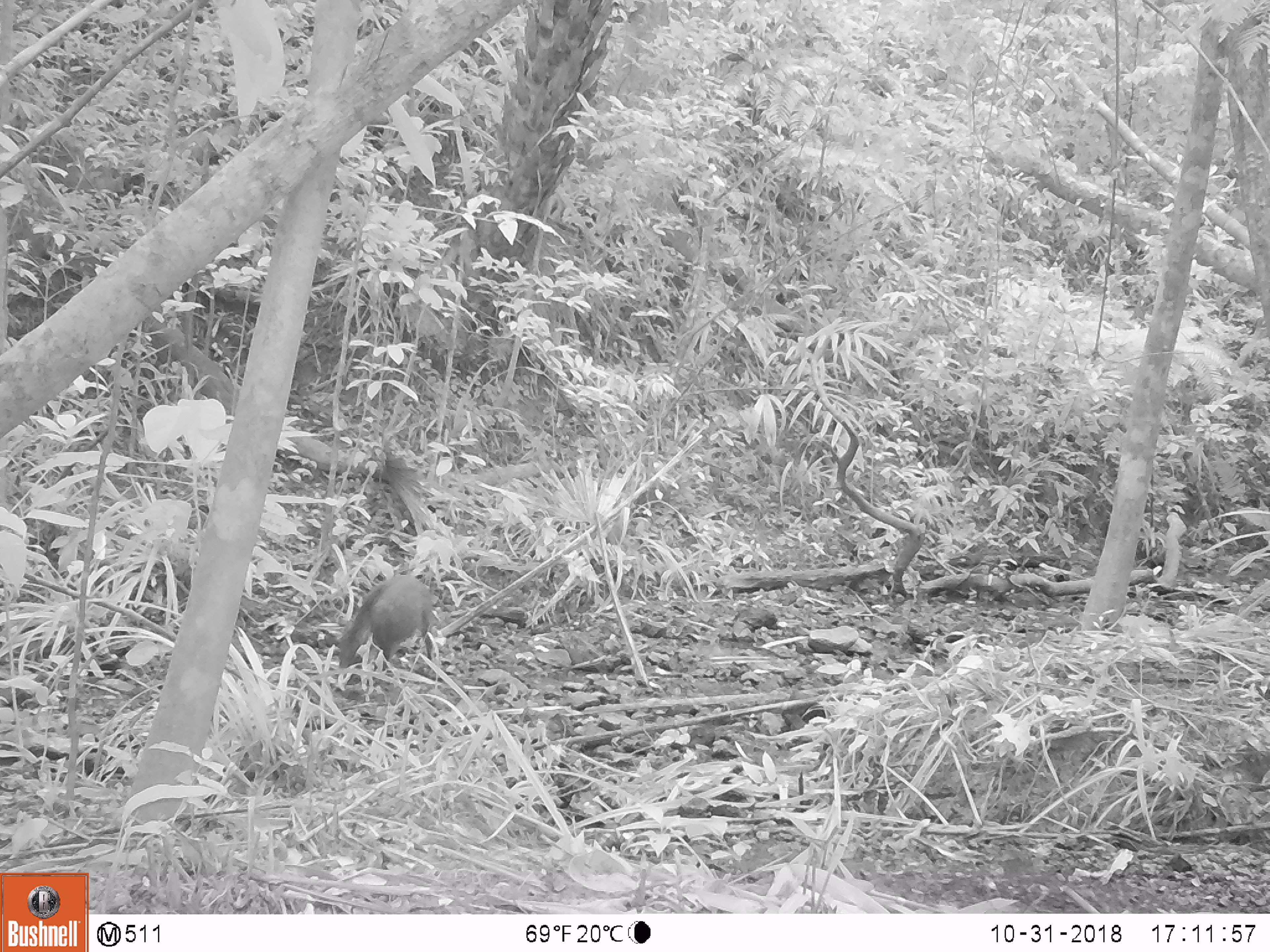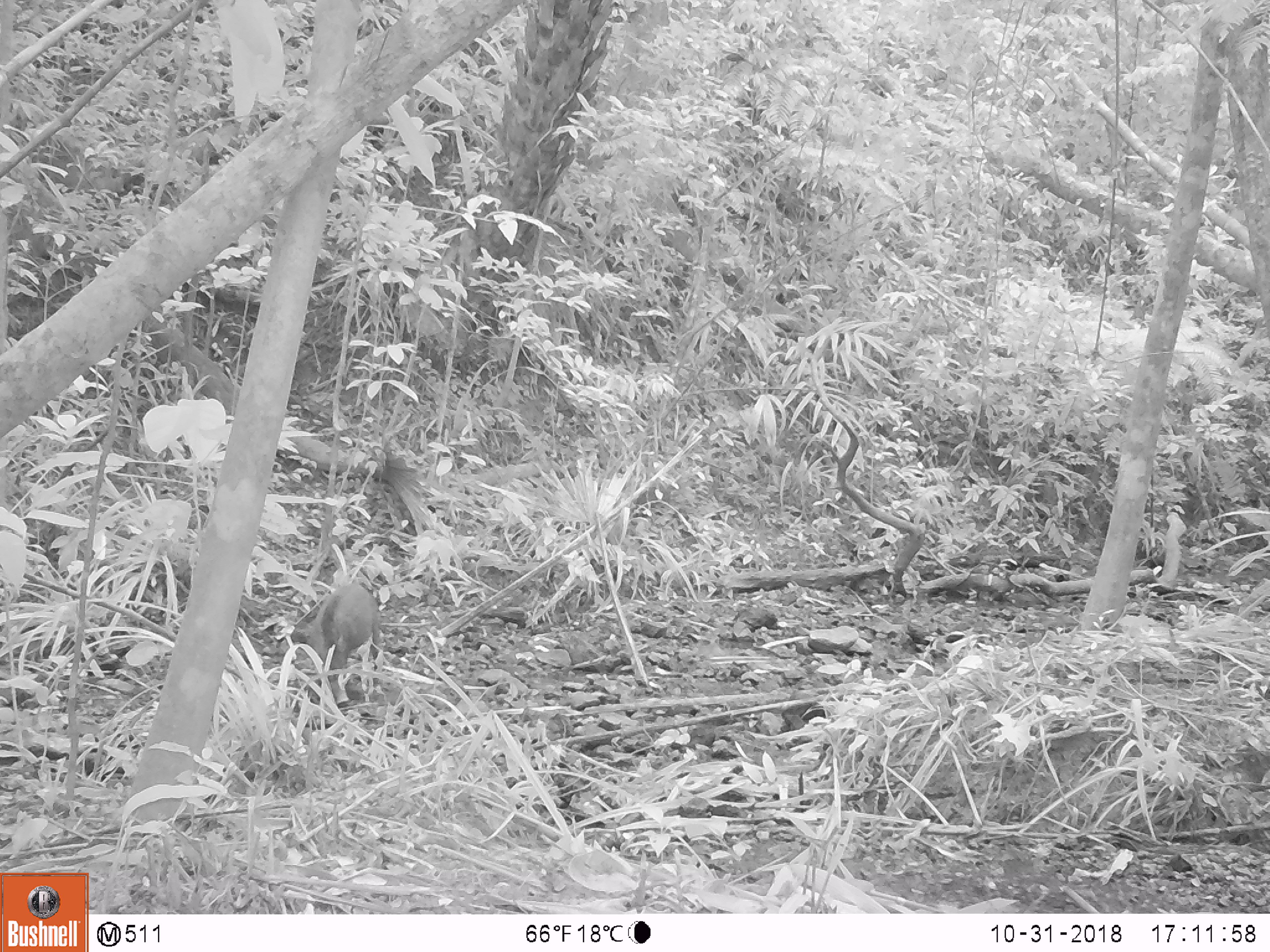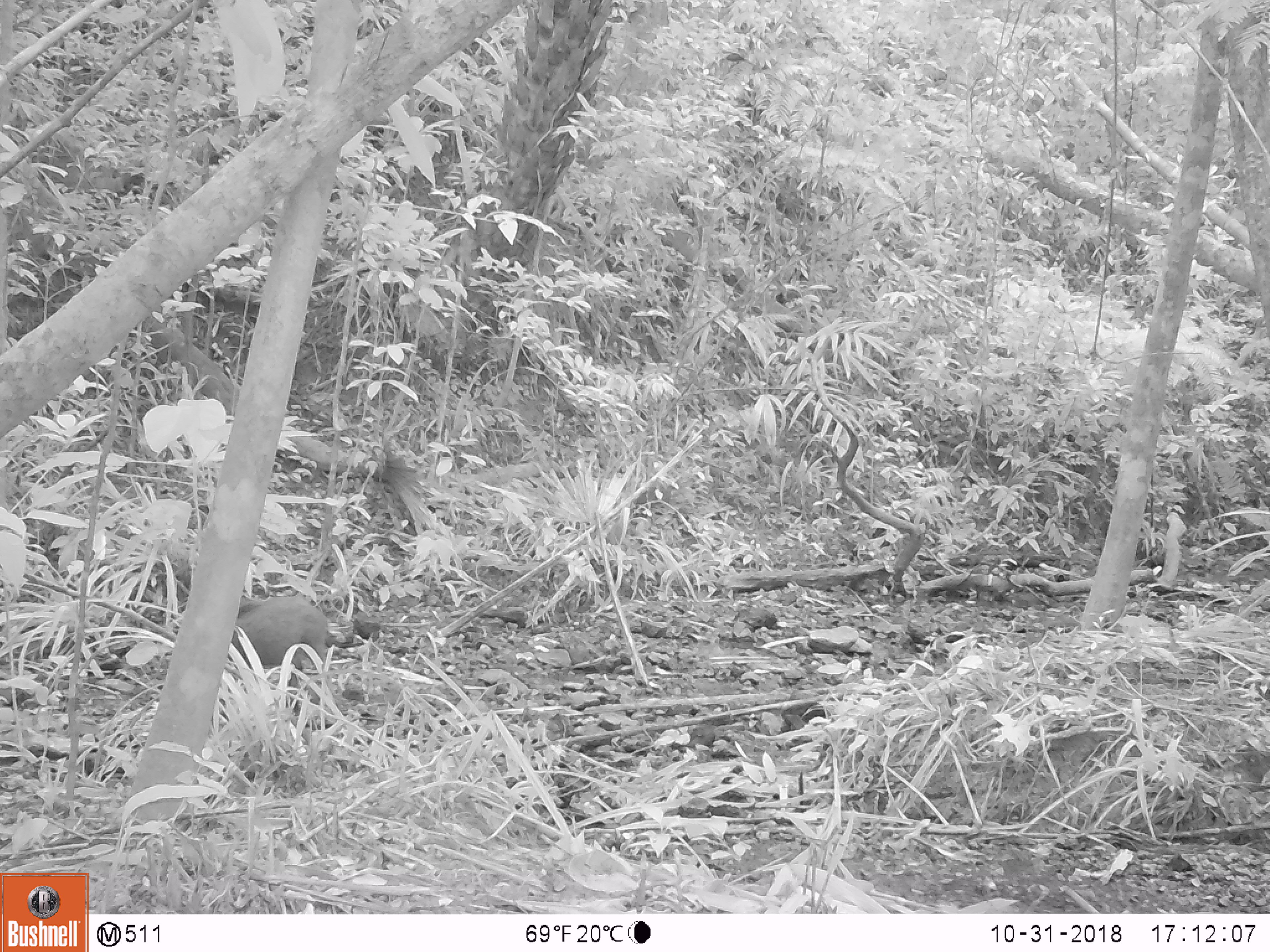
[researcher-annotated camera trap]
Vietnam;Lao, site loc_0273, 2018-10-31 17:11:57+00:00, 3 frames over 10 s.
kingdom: Animalia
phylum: Chordata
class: Mammalia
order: Artiodactyla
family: Suidae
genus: Sus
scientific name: Sus scrofa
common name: eurasian wild pig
Eurasian wild pig (Sus scrofa). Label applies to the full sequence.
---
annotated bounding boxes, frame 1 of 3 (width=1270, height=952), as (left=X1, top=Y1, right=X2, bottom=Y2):
eurasian wild pig: (left=339, top=573, right=437, bottom=674)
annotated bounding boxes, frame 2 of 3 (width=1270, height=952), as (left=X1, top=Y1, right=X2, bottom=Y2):
eurasian wild pig: (left=309, top=582, right=384, bottom=705)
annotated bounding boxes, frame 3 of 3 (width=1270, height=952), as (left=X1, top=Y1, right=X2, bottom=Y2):
eurasian wild pig: (left=227, top=595, right=329, bottom=718)